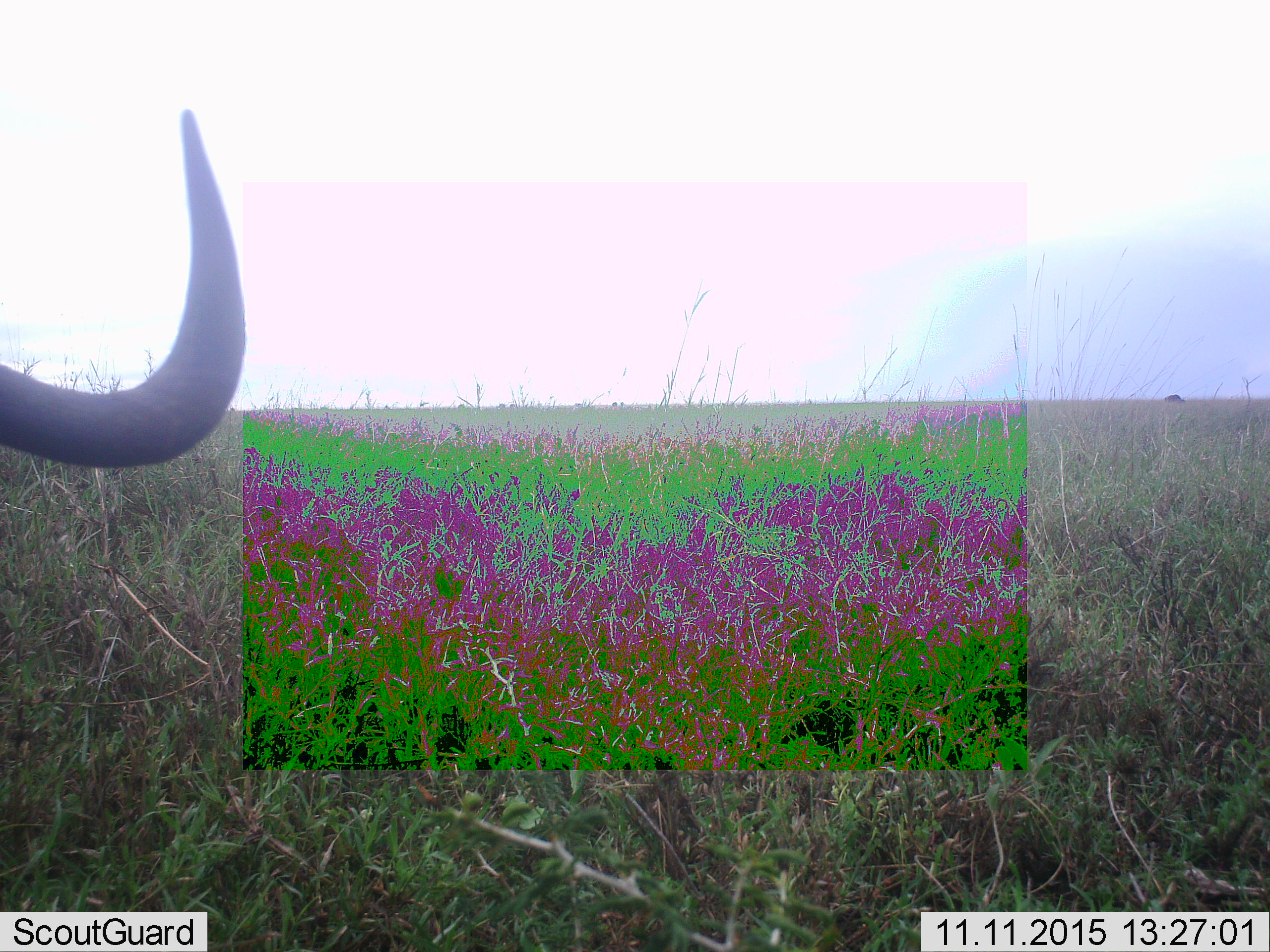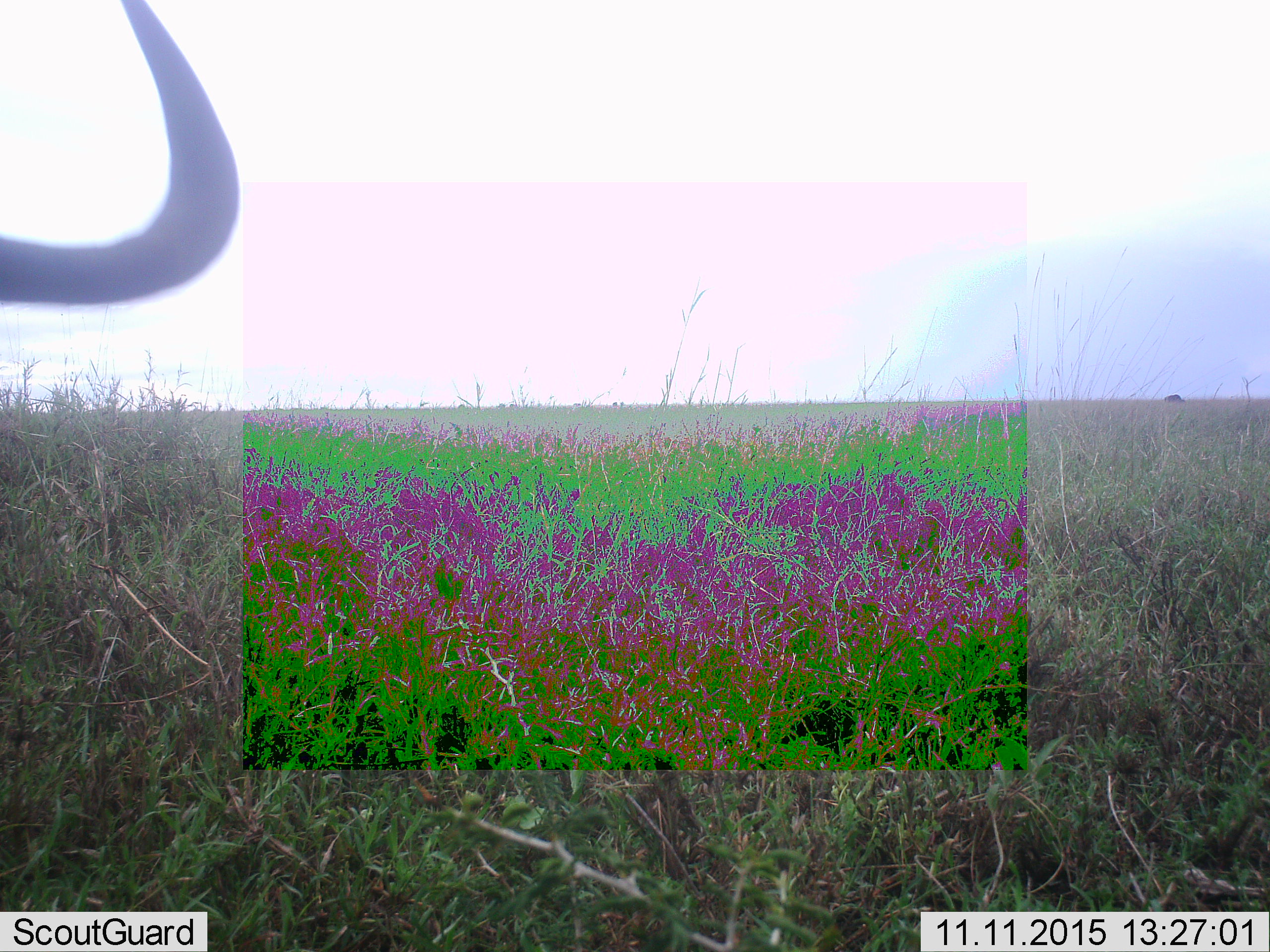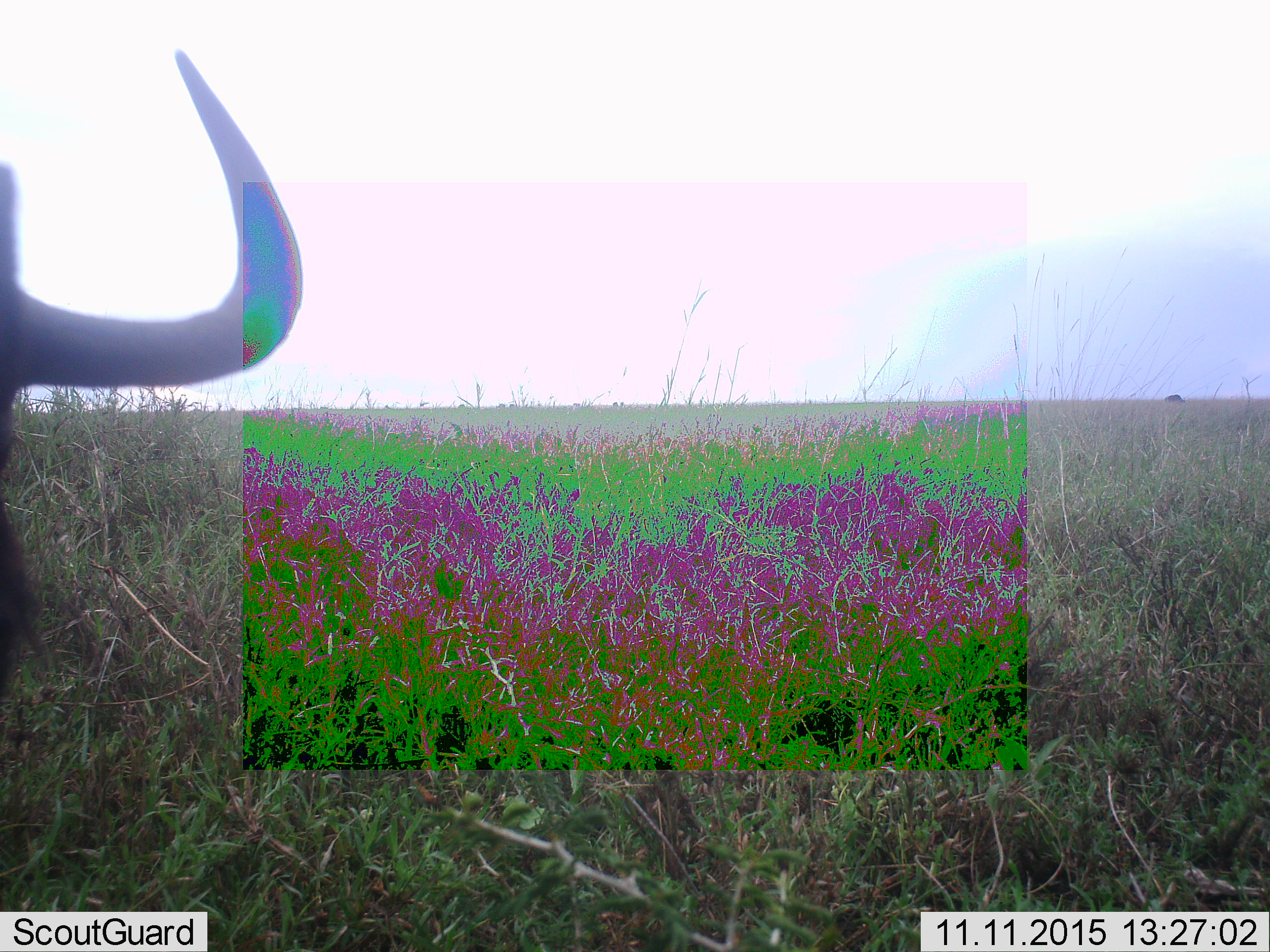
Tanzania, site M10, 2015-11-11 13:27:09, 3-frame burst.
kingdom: Animalia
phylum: Chordata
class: Mammalia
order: Artiodactyla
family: Bovidae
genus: Connochaetes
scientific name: Connochaetes taurinus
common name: blue wildebeest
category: wildebeest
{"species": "wildebeest (blue wildebeest) (Connochaetes taurinus)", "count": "1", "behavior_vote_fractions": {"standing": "67%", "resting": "0%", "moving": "17%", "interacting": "0%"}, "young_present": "0%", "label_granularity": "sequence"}